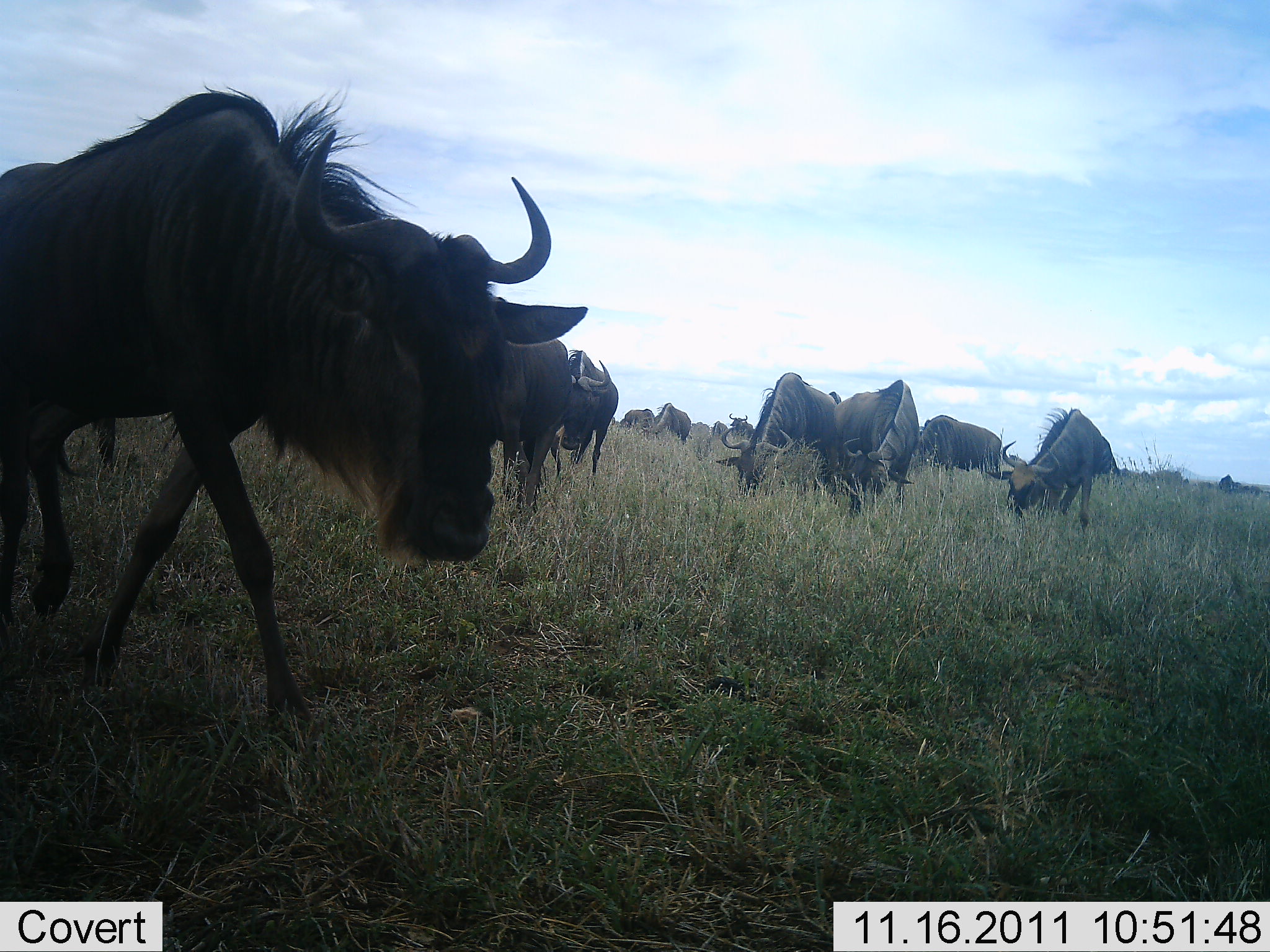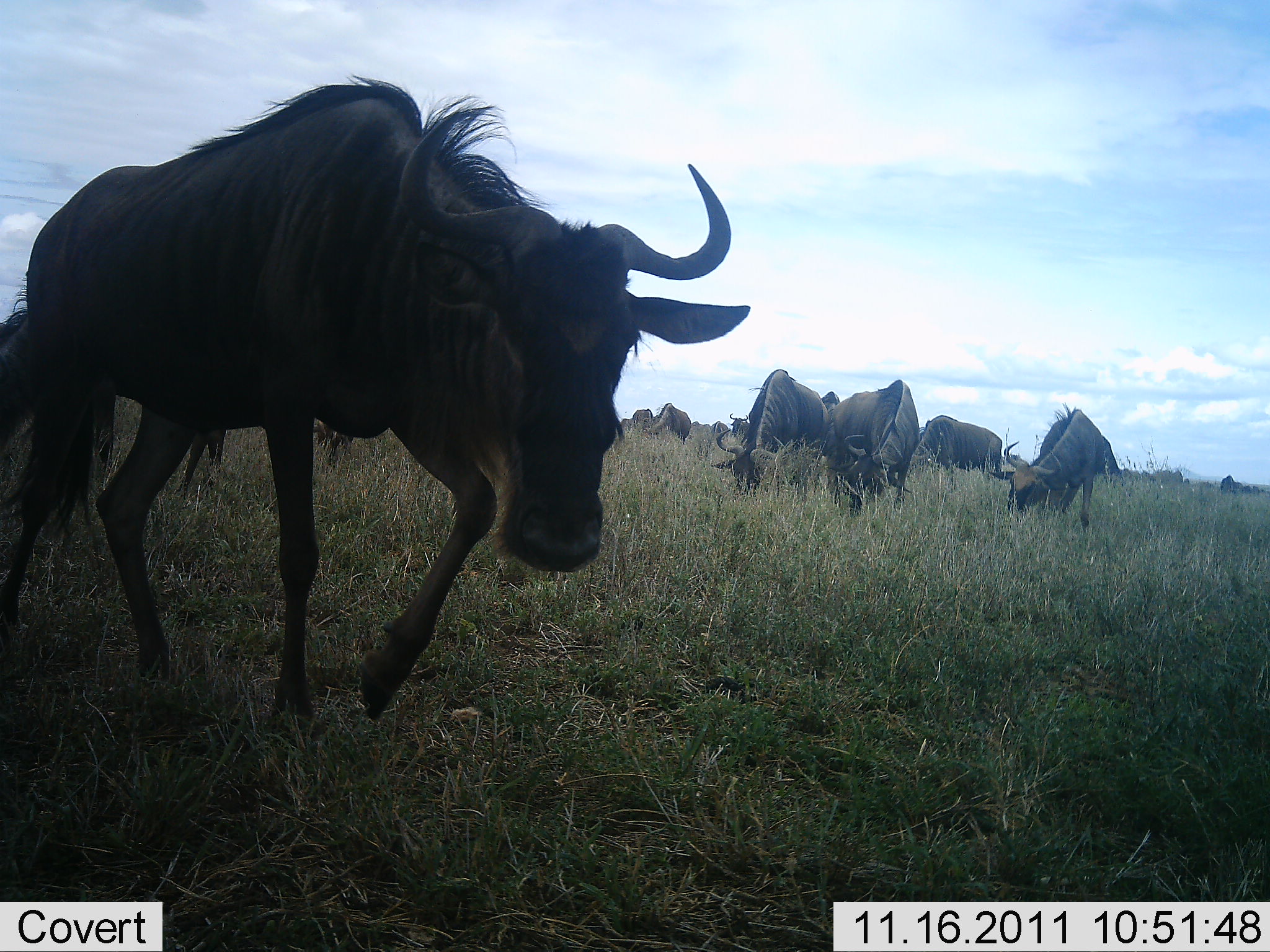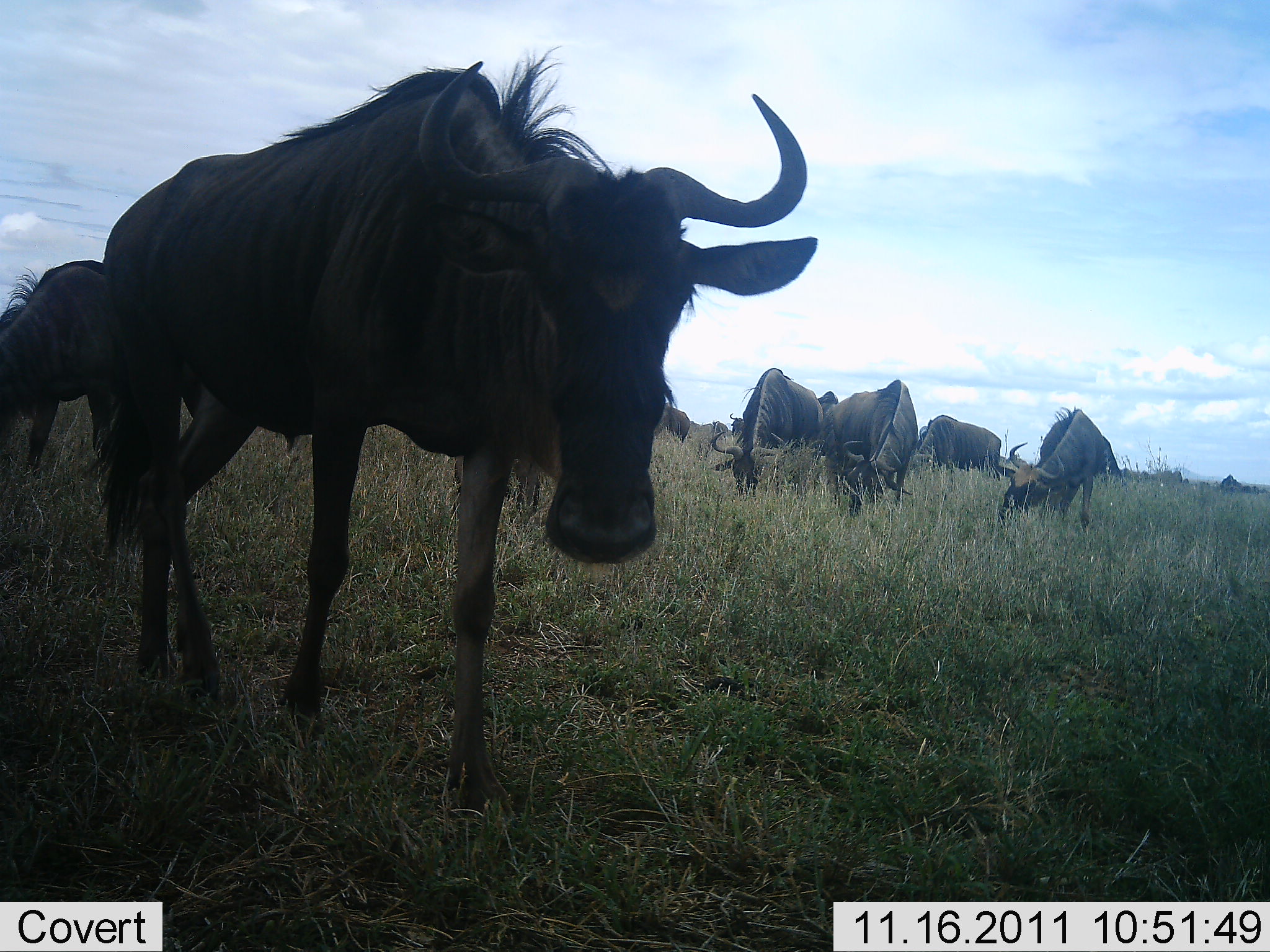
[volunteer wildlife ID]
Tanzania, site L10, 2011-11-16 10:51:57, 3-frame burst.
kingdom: Animalia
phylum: Chordata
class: Mammalia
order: Artiodactyla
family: Bovidae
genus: Connochaetes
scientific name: Connochaetes taurinus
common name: blue wildebeest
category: wildebeest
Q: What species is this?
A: Wildebeest (blue wildebeest) (Connochaetes taurinus).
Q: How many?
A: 11-50.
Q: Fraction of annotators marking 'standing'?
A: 42%.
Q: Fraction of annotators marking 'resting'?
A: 0%.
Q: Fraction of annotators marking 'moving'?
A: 58%.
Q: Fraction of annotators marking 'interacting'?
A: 0%.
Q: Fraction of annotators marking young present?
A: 0%.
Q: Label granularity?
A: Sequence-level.